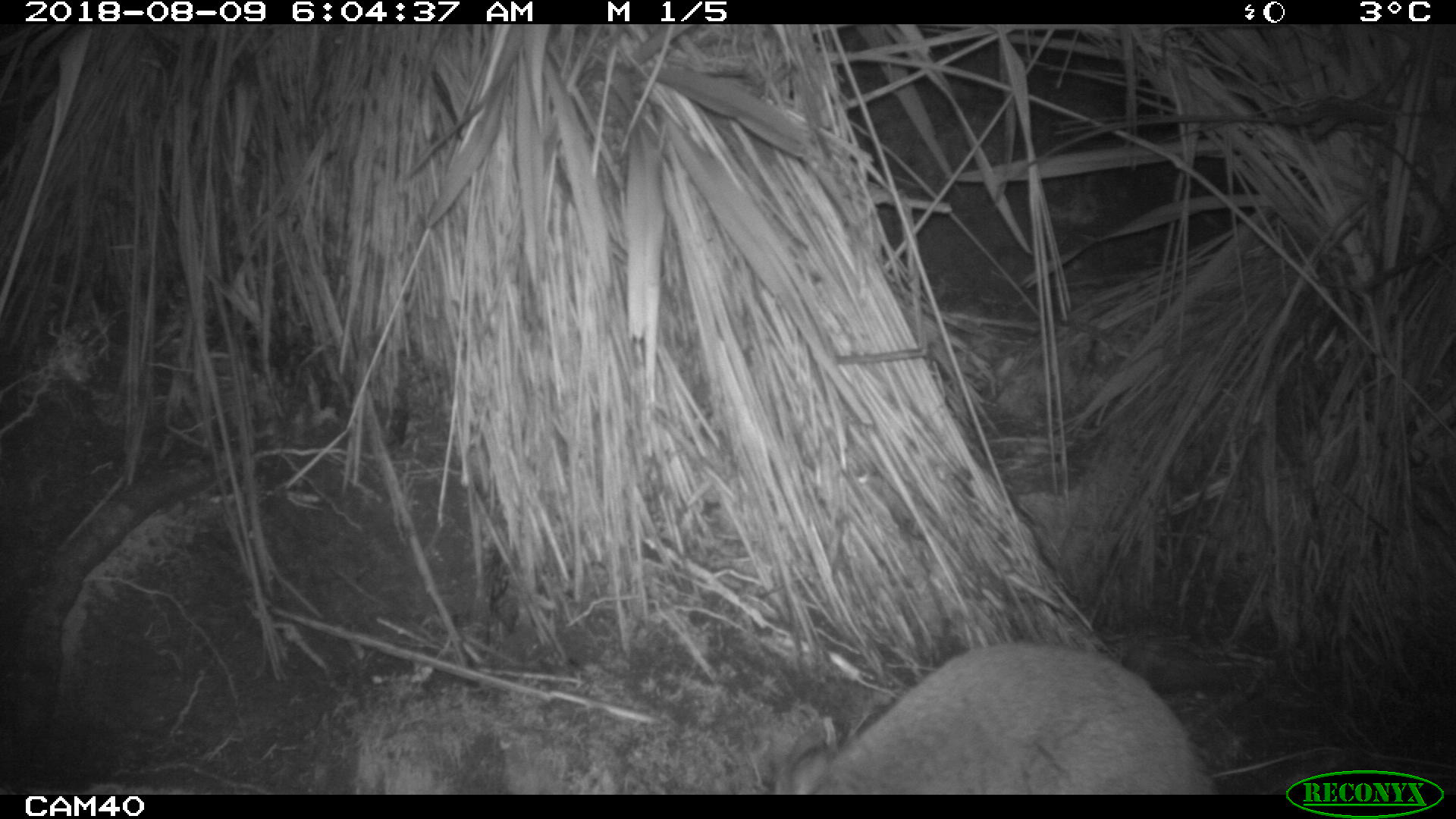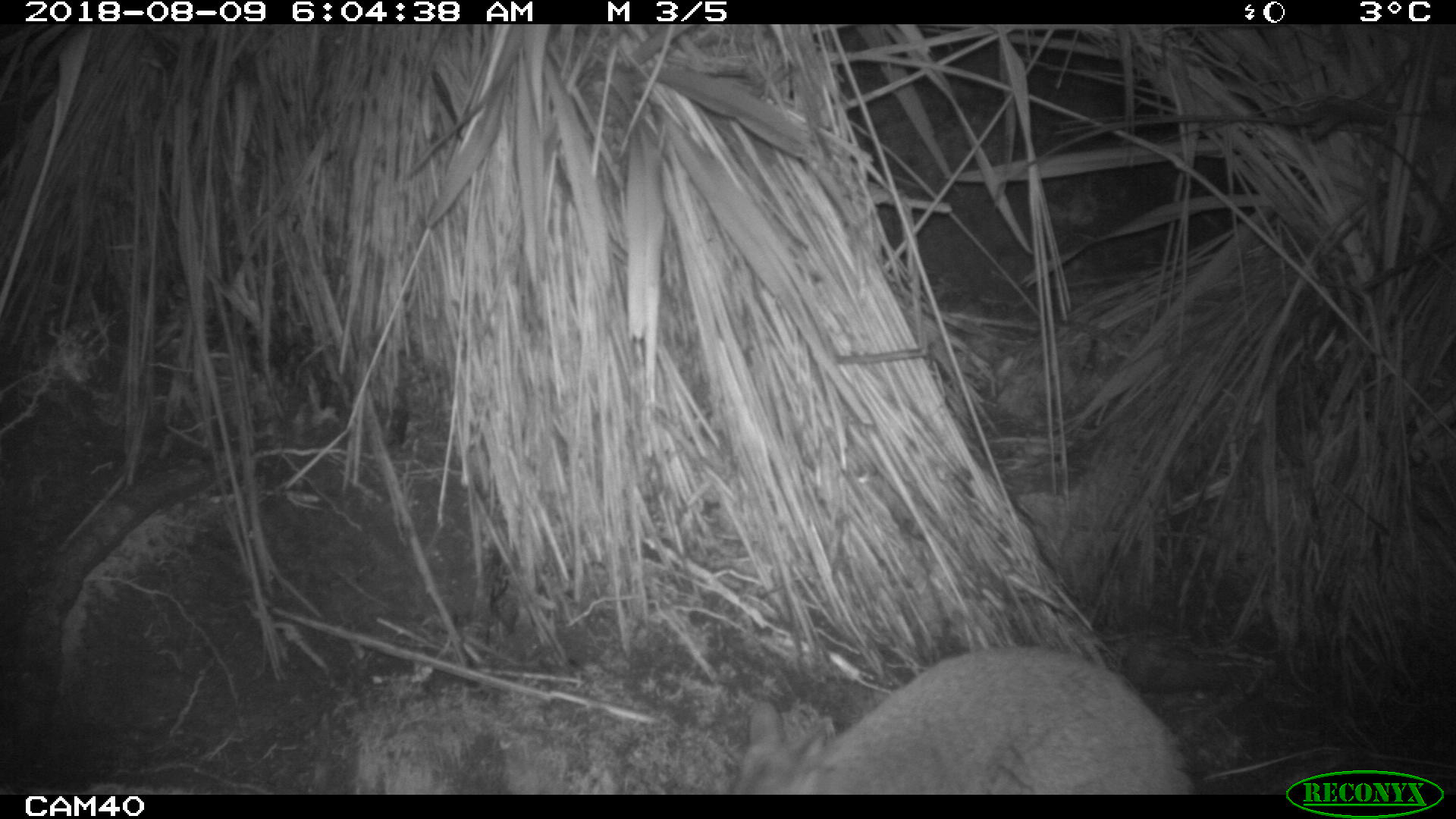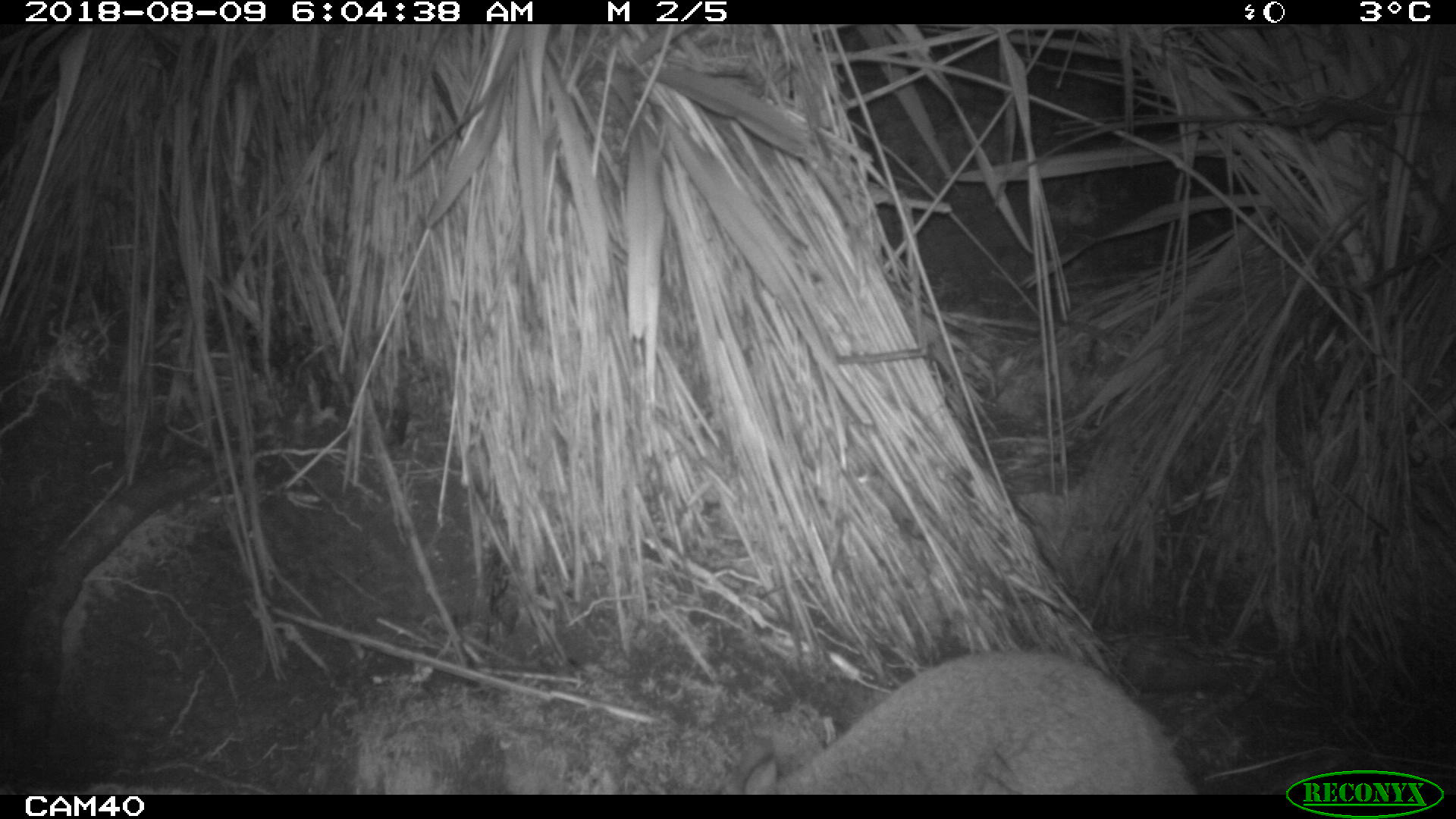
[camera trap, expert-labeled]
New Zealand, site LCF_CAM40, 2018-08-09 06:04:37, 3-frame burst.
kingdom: Animalia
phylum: Chordata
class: Mammalia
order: Diprotodontia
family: Macropodidae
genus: Notamacropus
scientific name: Notamacropus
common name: wallaby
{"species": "wallaby (Notamacropus)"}